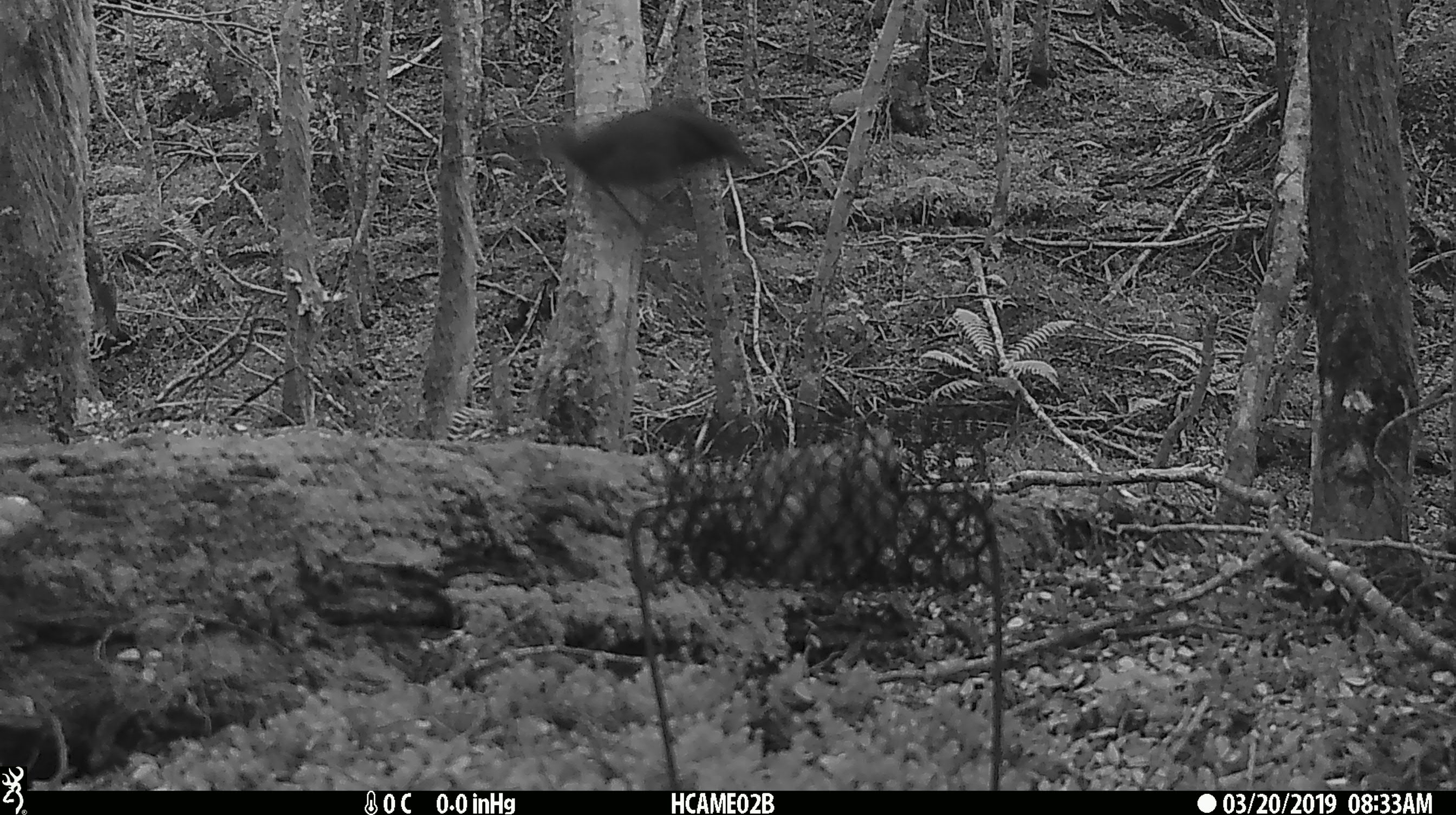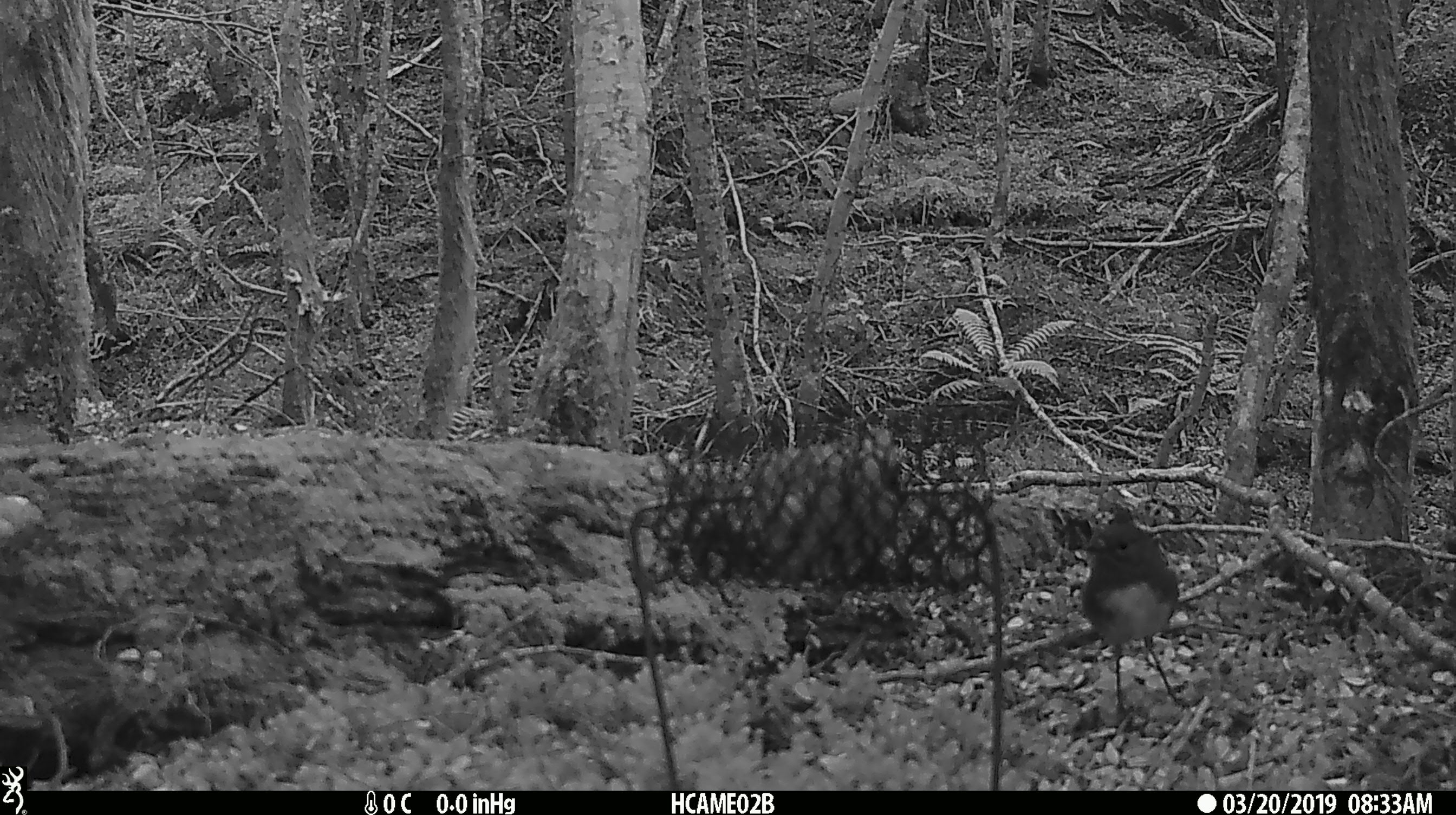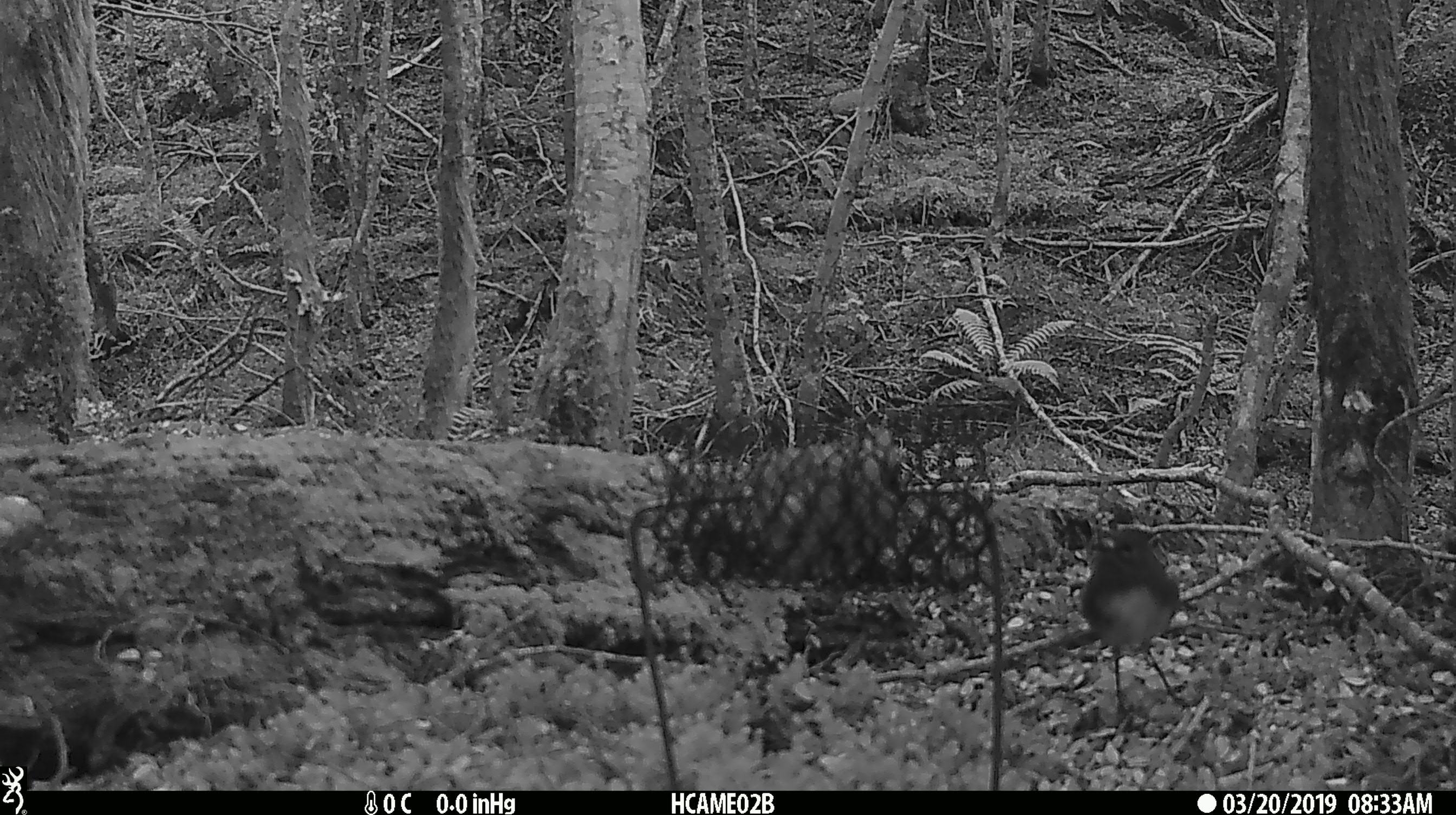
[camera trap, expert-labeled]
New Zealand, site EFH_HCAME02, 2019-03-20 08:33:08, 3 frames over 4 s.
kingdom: Animalia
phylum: Chordata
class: Aves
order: Passeriformes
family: Petroicidae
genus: Petroica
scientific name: Petroica australis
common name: new zealand robin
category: robin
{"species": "robin (new zealand robin) (Petroica australis)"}